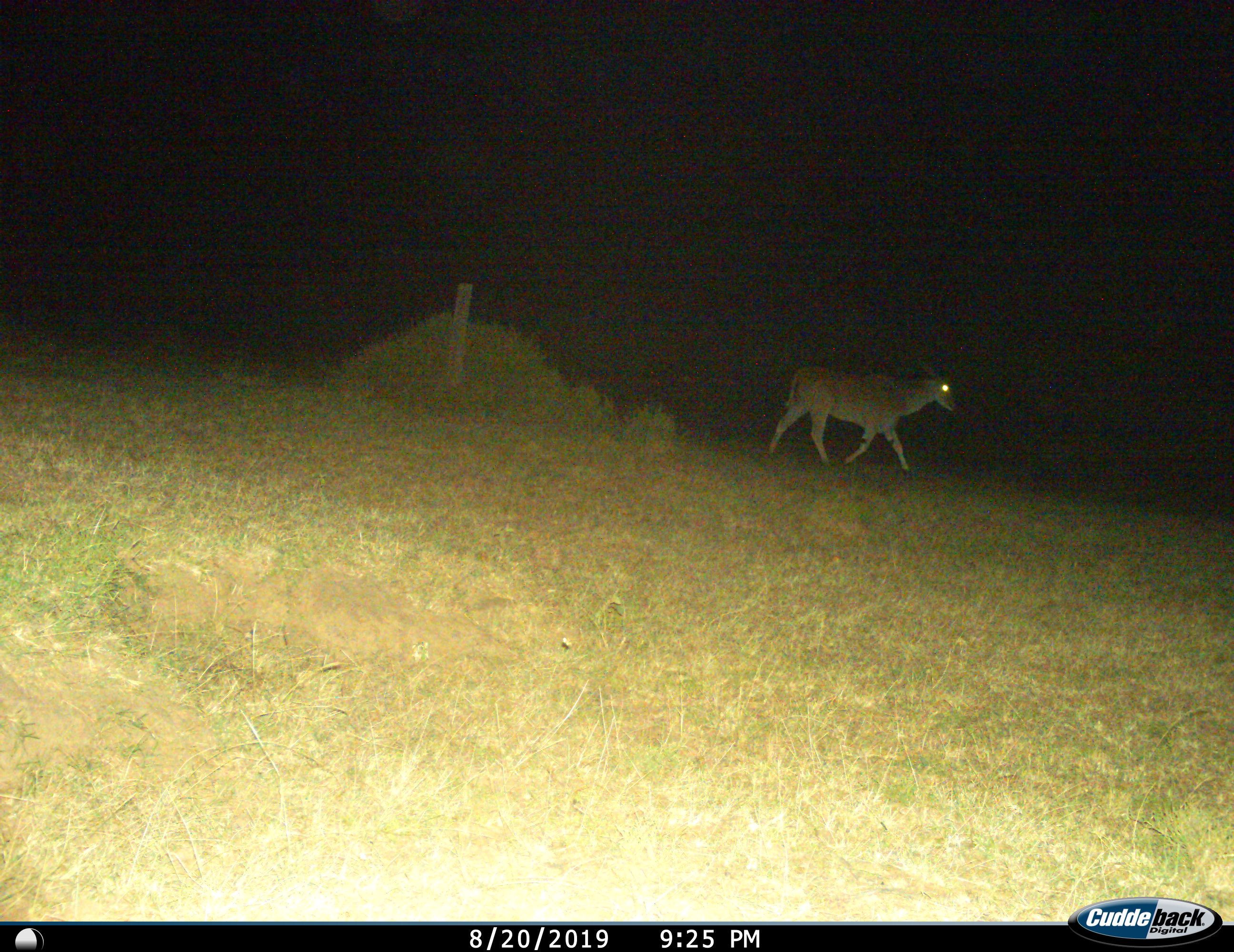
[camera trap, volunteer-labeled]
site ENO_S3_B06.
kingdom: Animalia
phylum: Chordata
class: Mammalia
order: Artiodactyla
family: Bovidae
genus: Tragelaphus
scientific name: Tragelaphus oryx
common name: eland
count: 1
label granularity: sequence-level